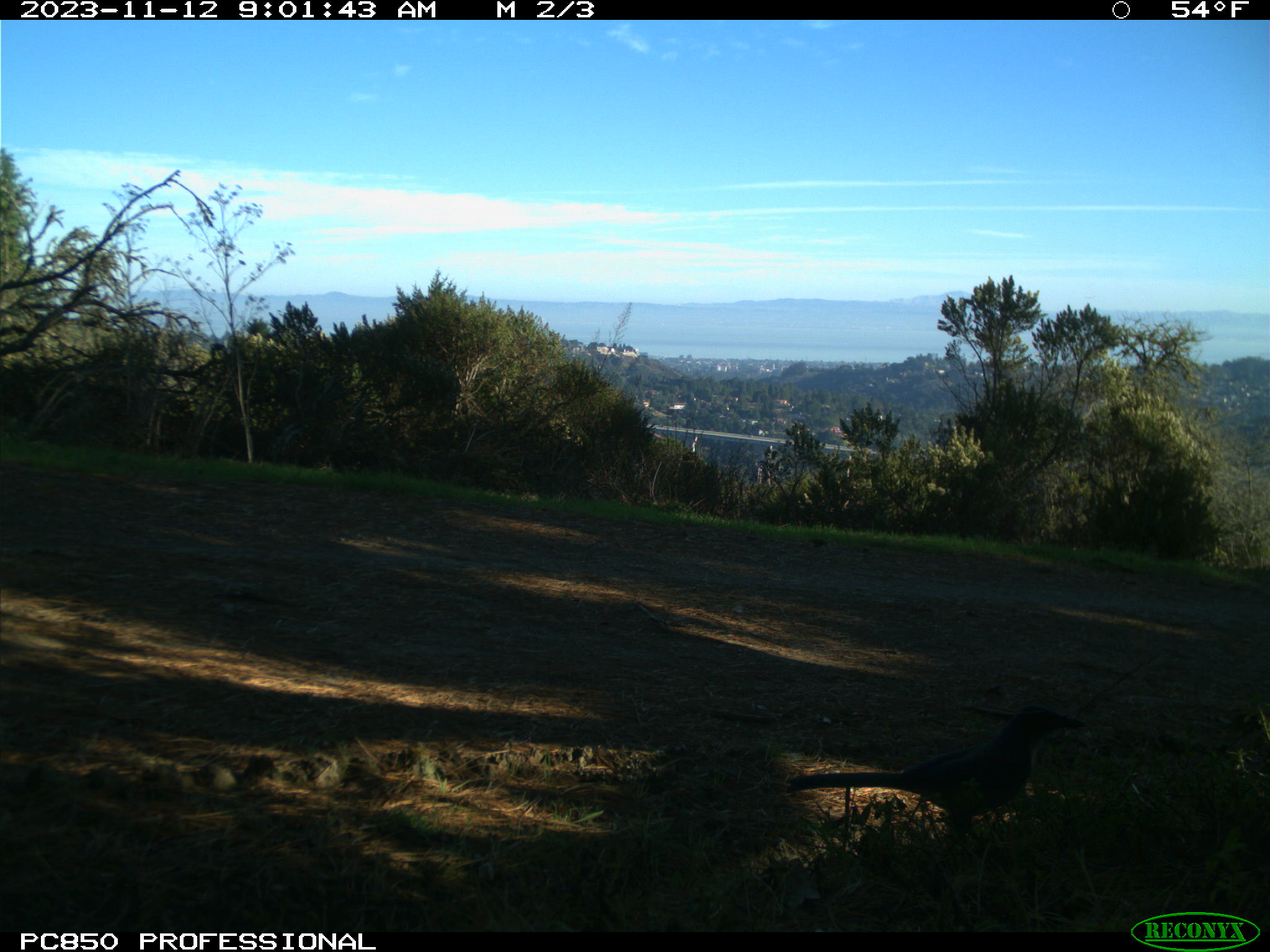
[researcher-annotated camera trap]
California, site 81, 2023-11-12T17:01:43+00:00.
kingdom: Animalia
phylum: Chordata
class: Aves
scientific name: Aves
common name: bird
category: unknown bird